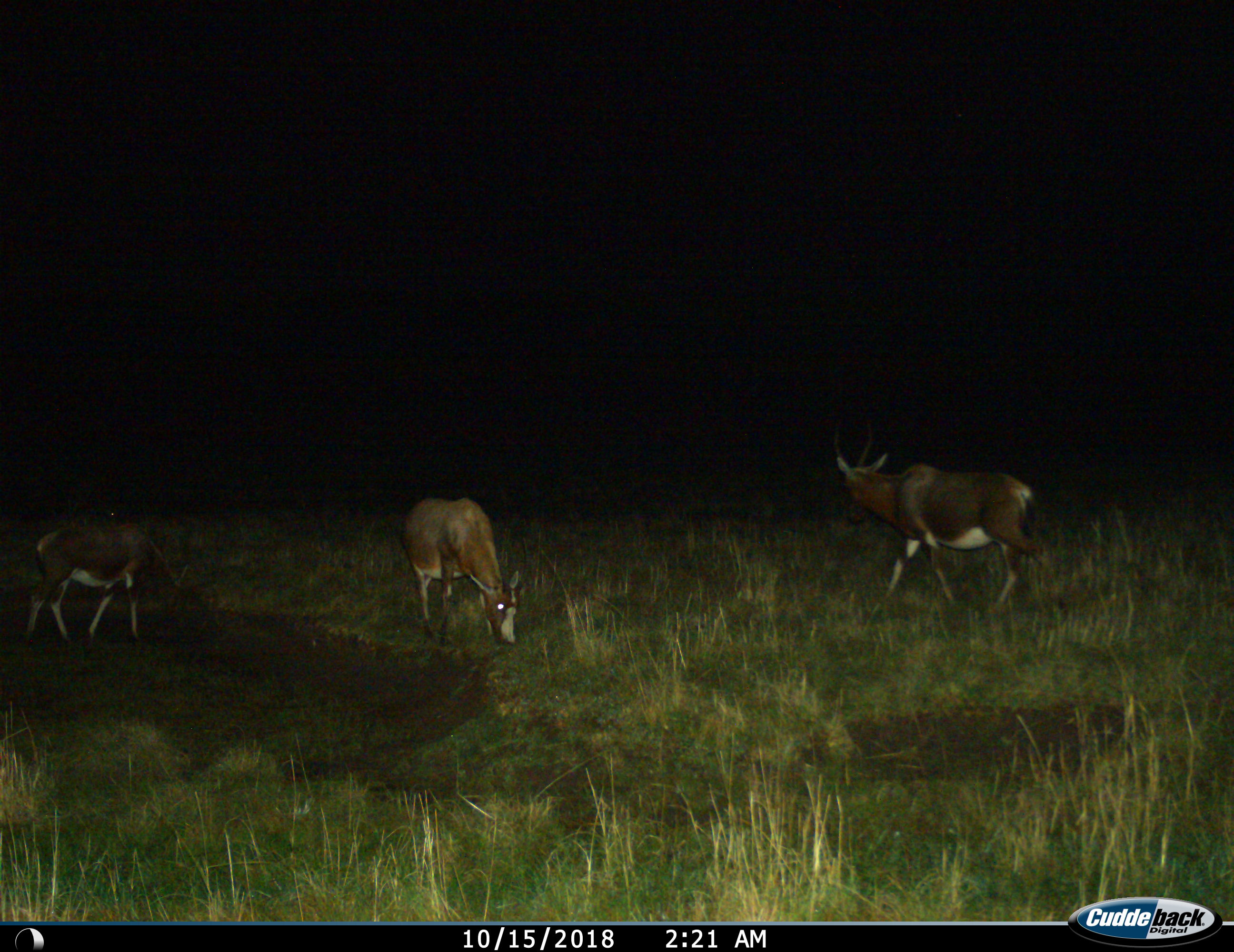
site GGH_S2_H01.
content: unidentified animal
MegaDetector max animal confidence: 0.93